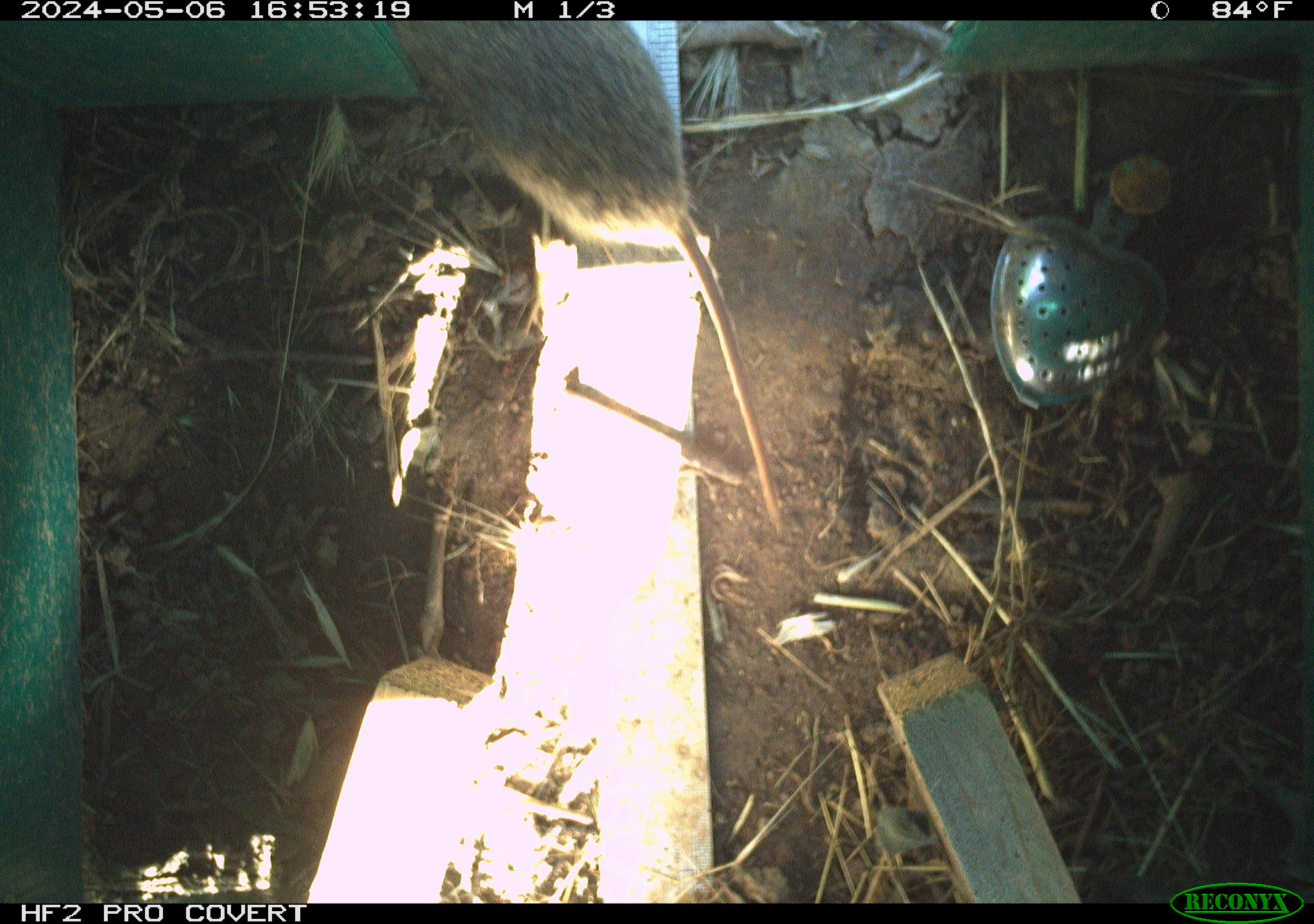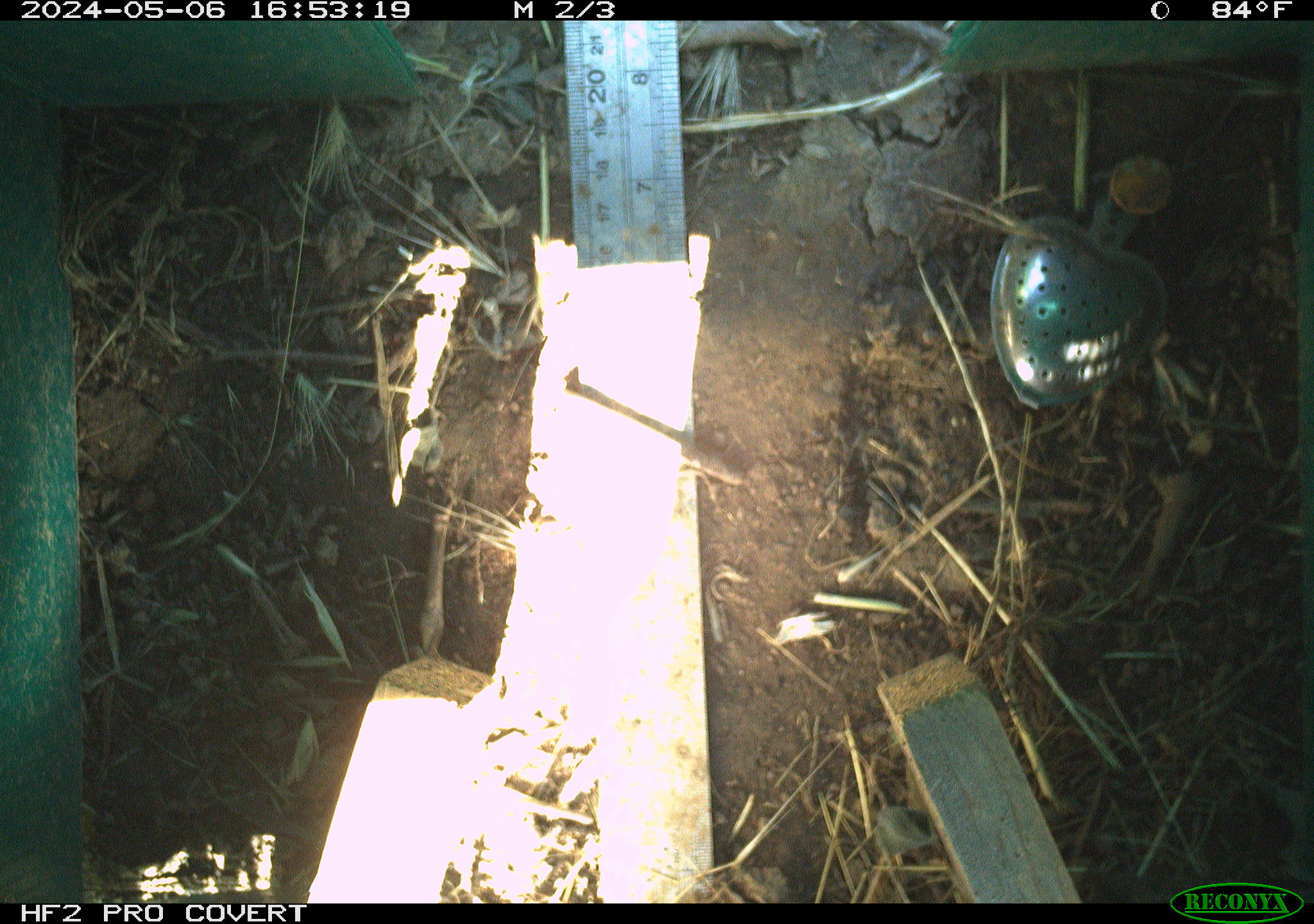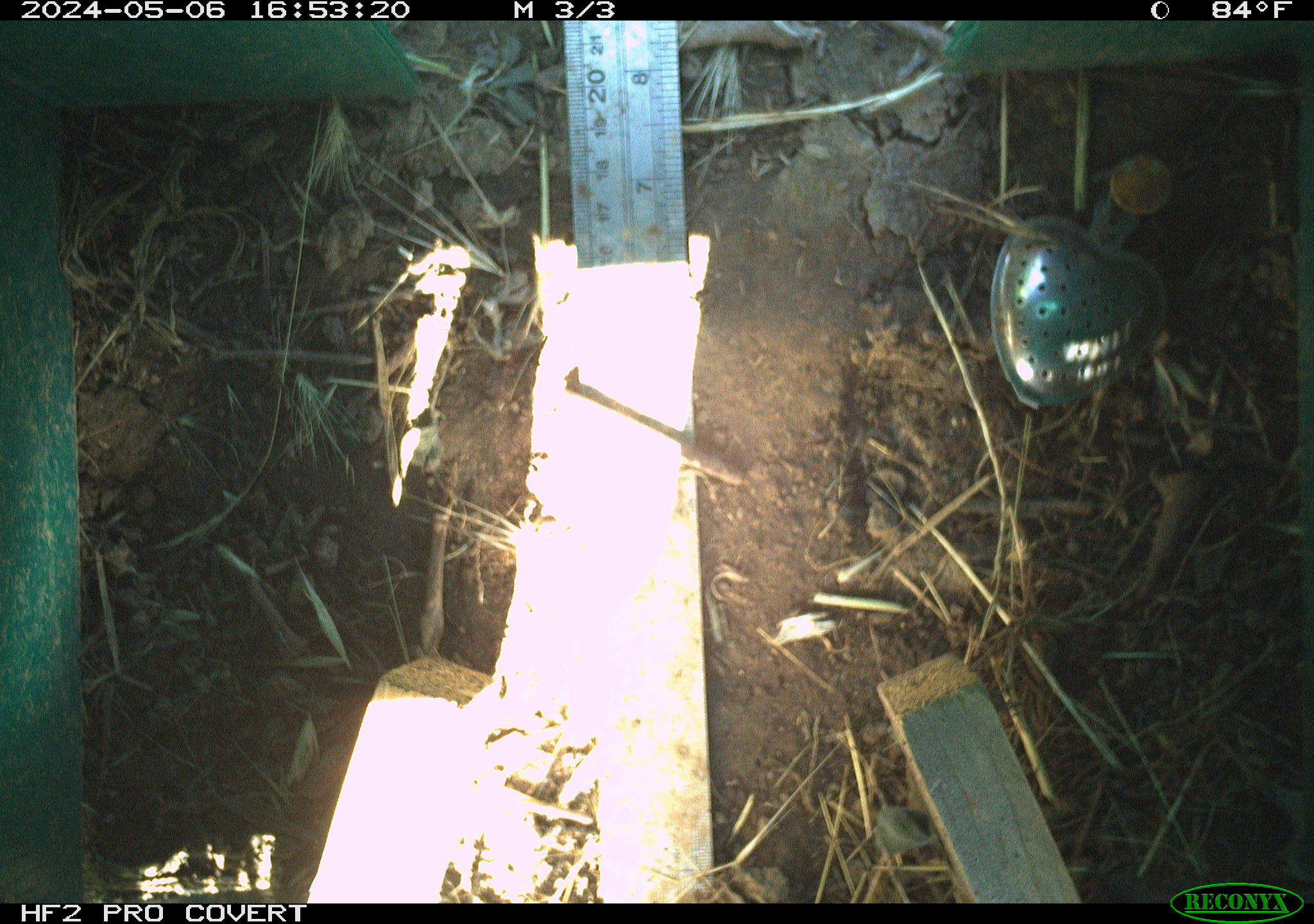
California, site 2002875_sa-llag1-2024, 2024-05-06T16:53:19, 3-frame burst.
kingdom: Animalia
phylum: Chordata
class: Mammalia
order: Rodentia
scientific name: Rodentia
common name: rodent